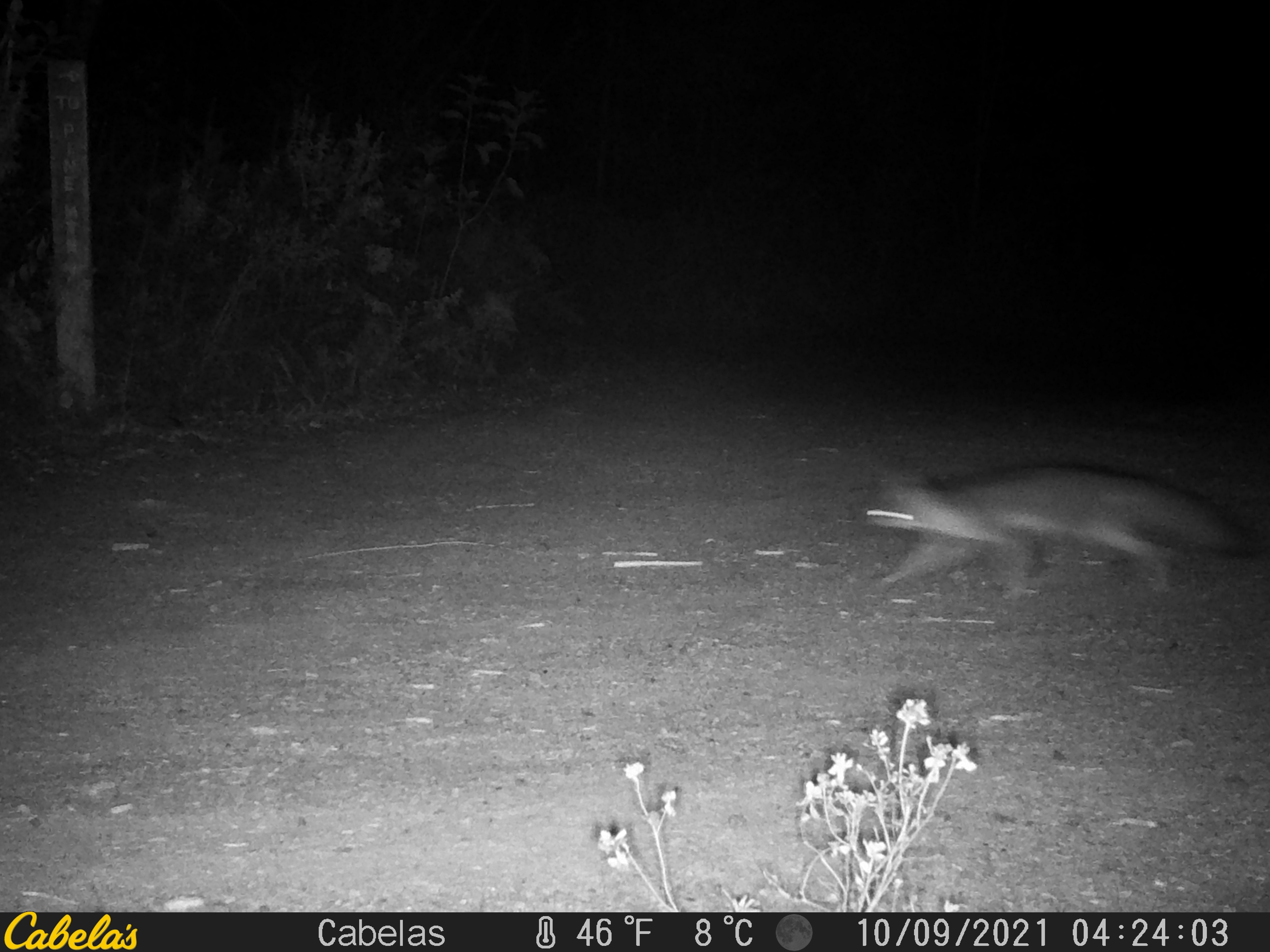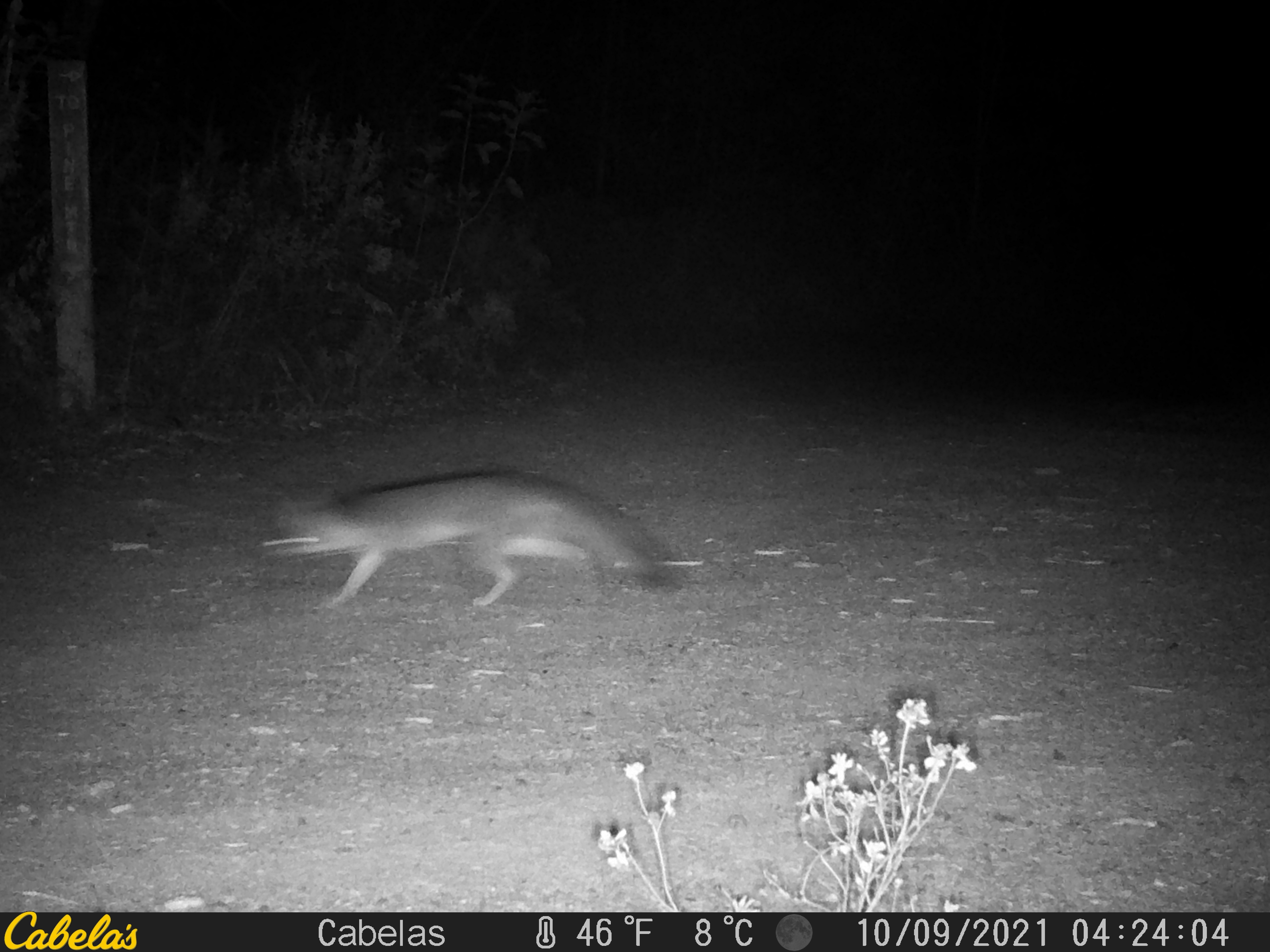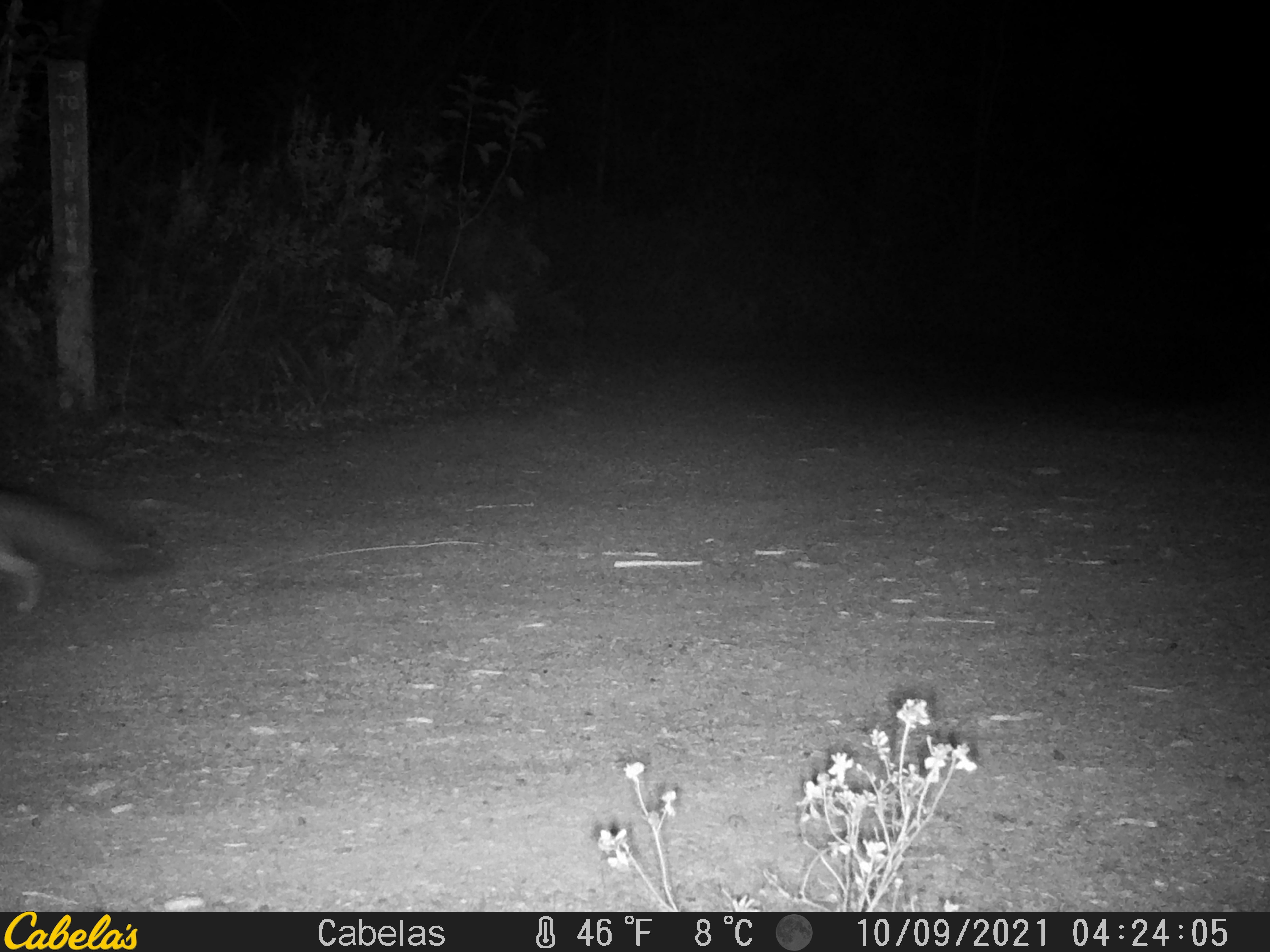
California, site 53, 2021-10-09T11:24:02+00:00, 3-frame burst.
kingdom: Animalia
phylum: Chordata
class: Mammalia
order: Carnivora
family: Canidae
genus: Urocyon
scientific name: Urocyon cinereoargenteus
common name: gray fox